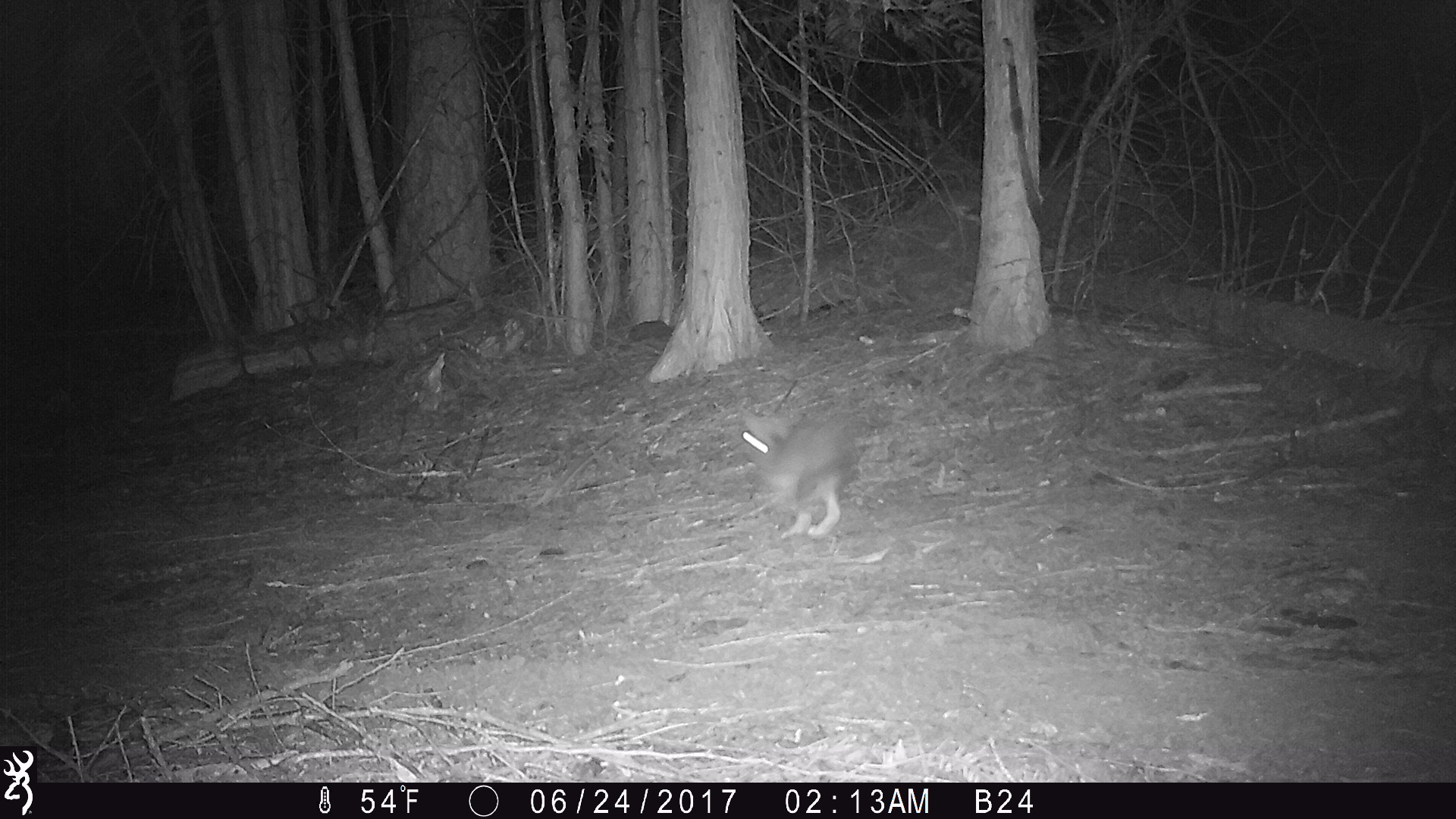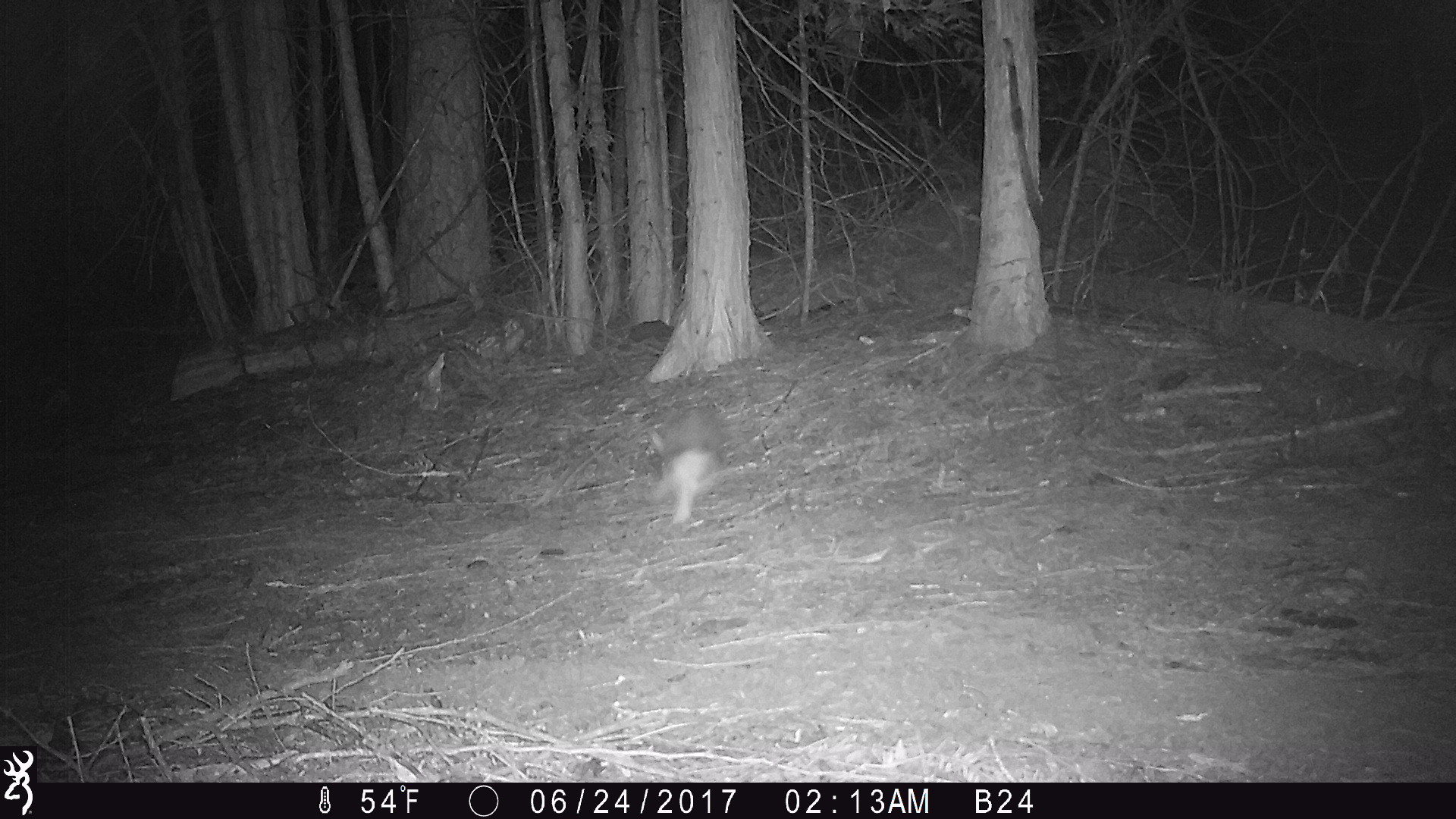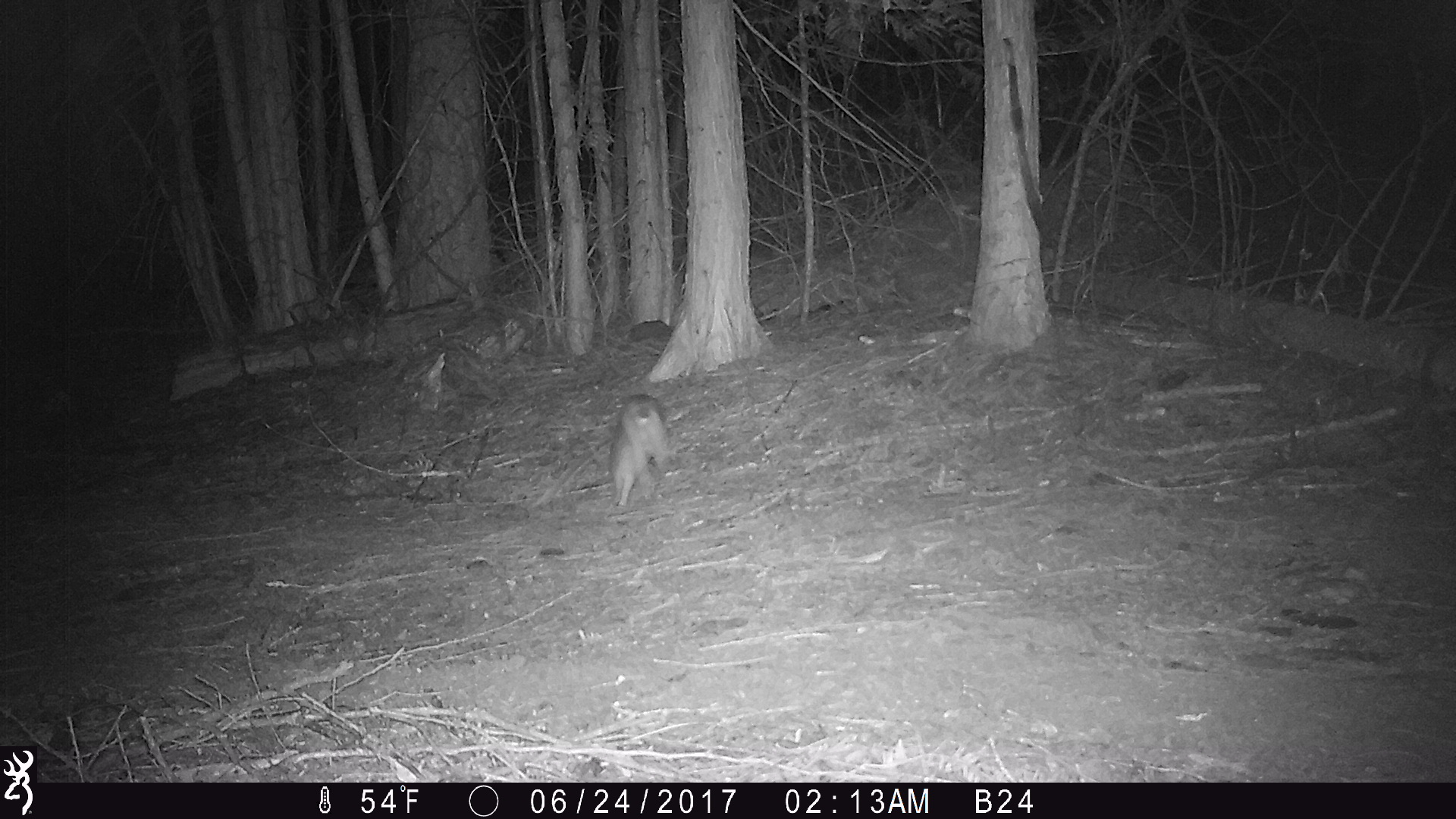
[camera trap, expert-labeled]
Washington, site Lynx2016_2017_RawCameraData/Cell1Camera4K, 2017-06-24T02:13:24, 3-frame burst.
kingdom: Animalia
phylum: Chordata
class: Mammalia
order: Lagomorpha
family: Leporidae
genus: Lepus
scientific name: Lepus americanus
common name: snowshoe hare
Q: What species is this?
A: Lepus americanus (snowshoe hare).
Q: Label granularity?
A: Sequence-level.